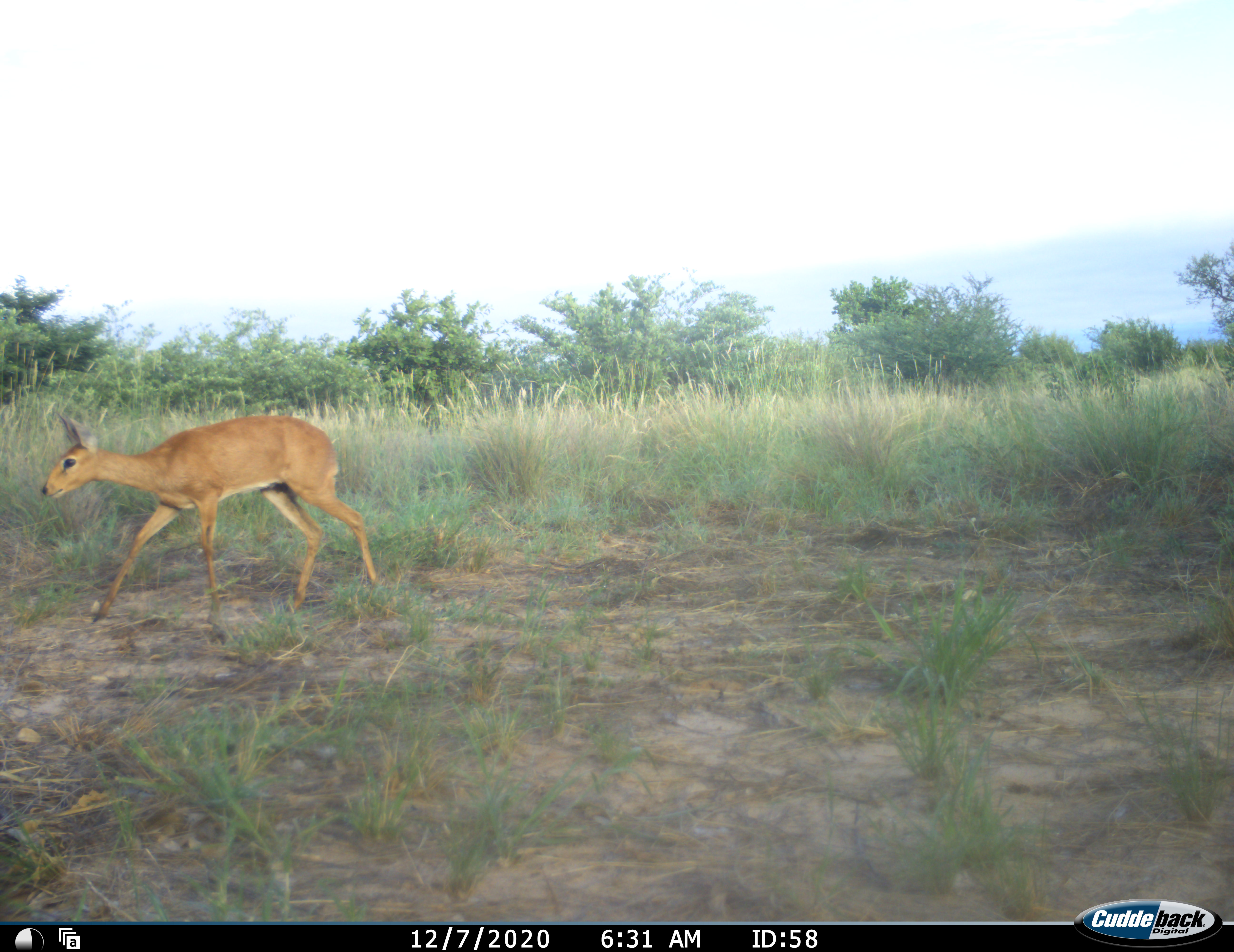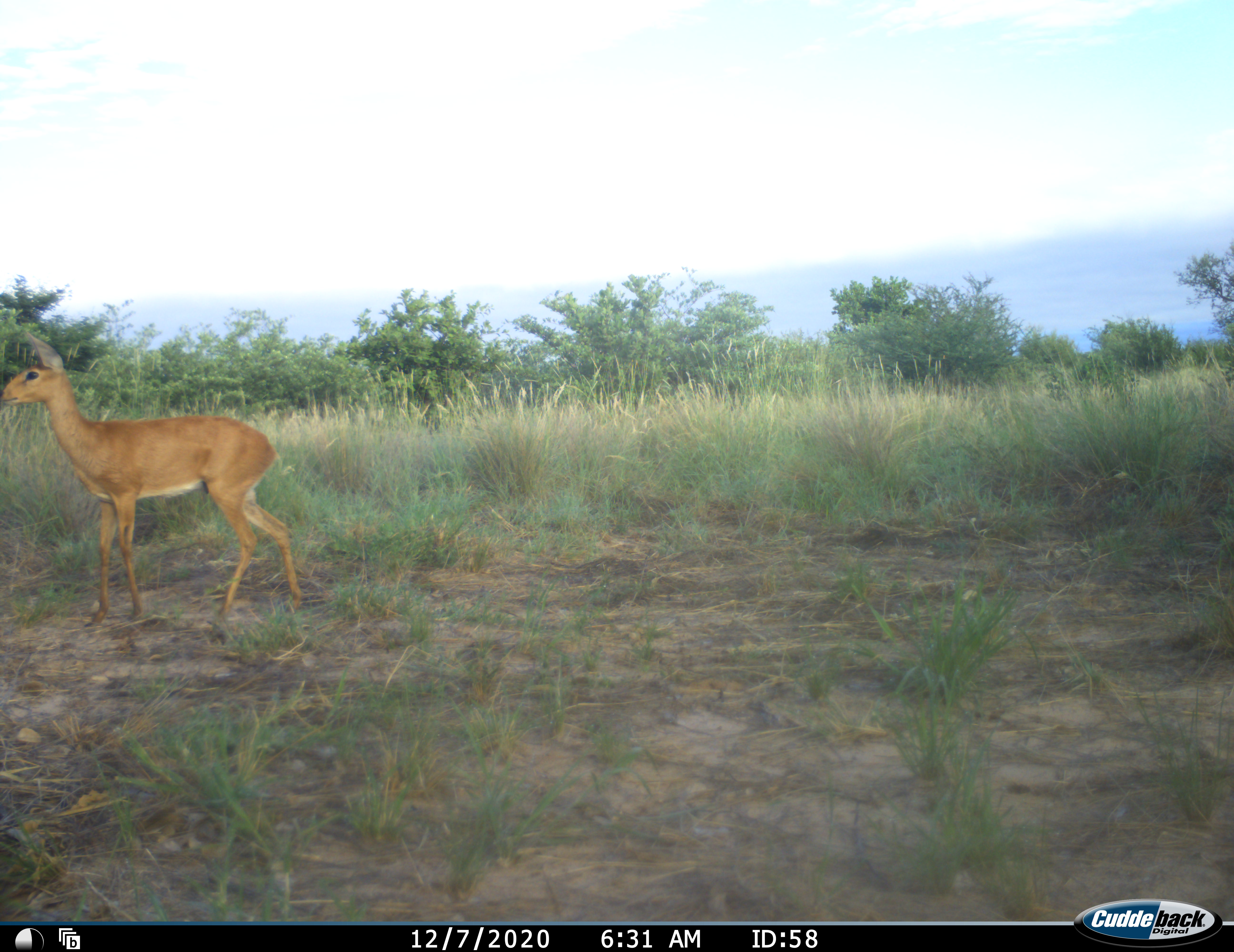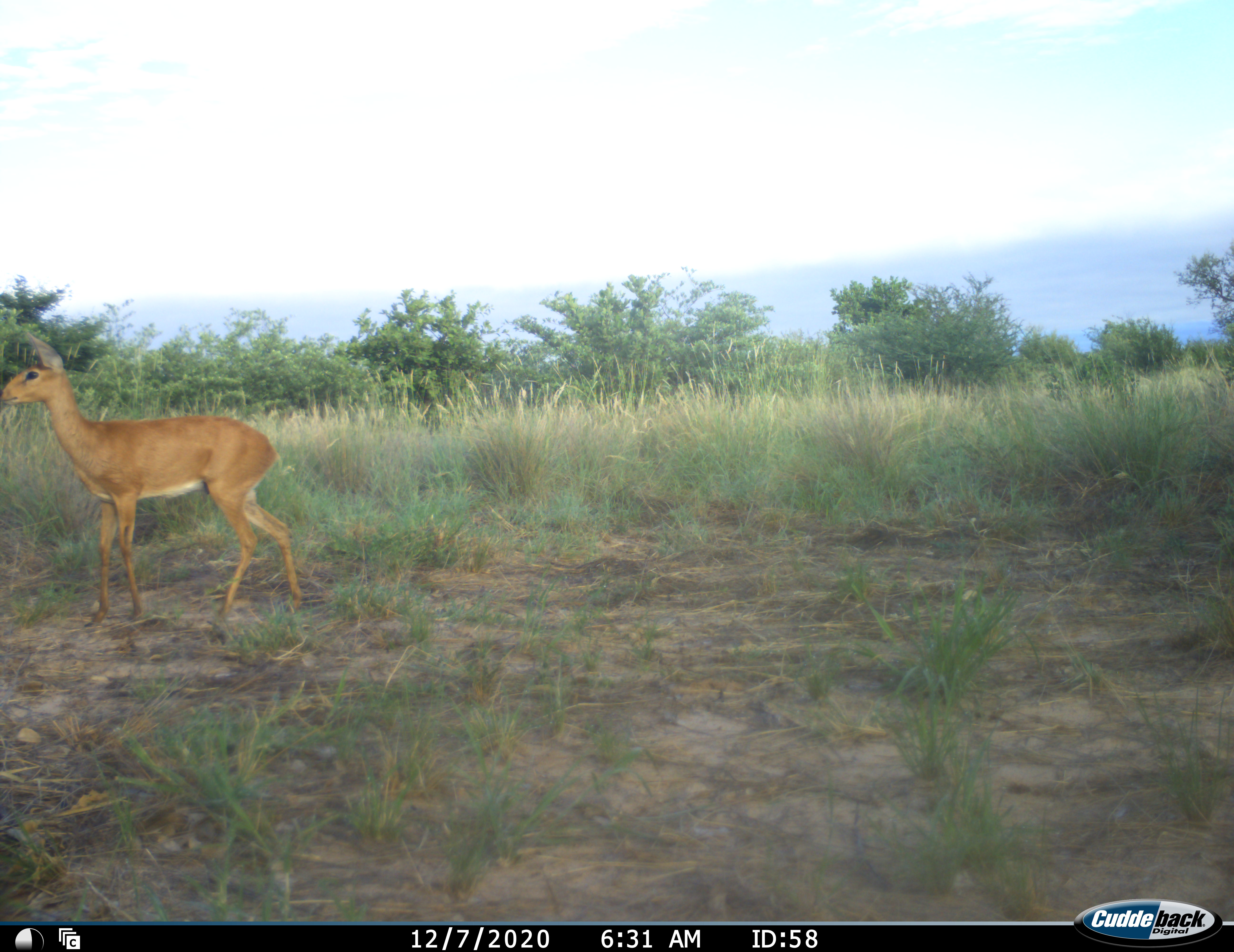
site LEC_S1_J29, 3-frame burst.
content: unidentified animal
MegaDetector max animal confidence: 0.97